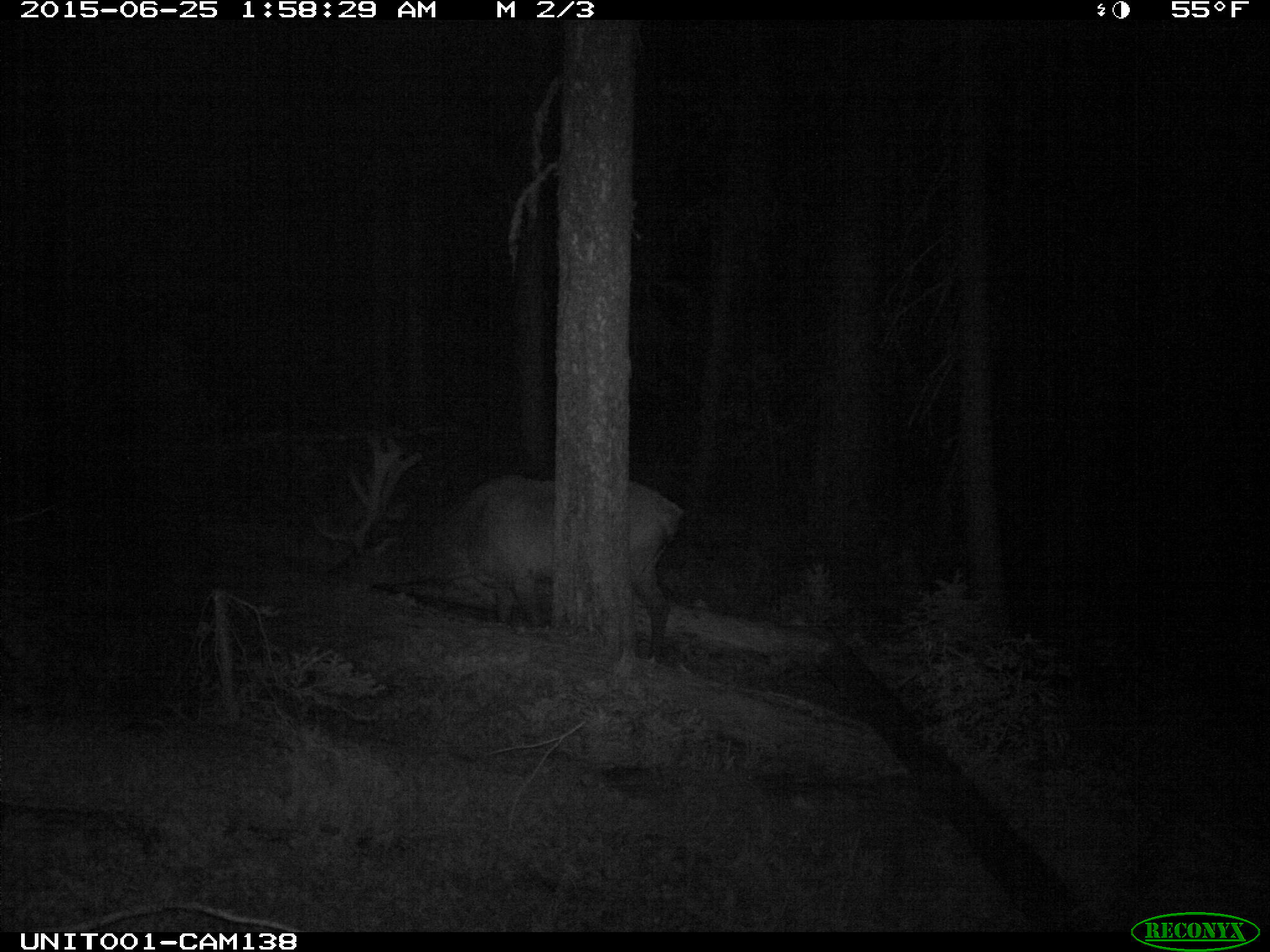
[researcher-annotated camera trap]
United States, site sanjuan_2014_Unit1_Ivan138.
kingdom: Animalia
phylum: Chordata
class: Mammalia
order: Artiodactyla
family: Cervidae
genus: Cervus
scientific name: Cervus elaphus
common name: red deer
Cervus elaphus (red deer).